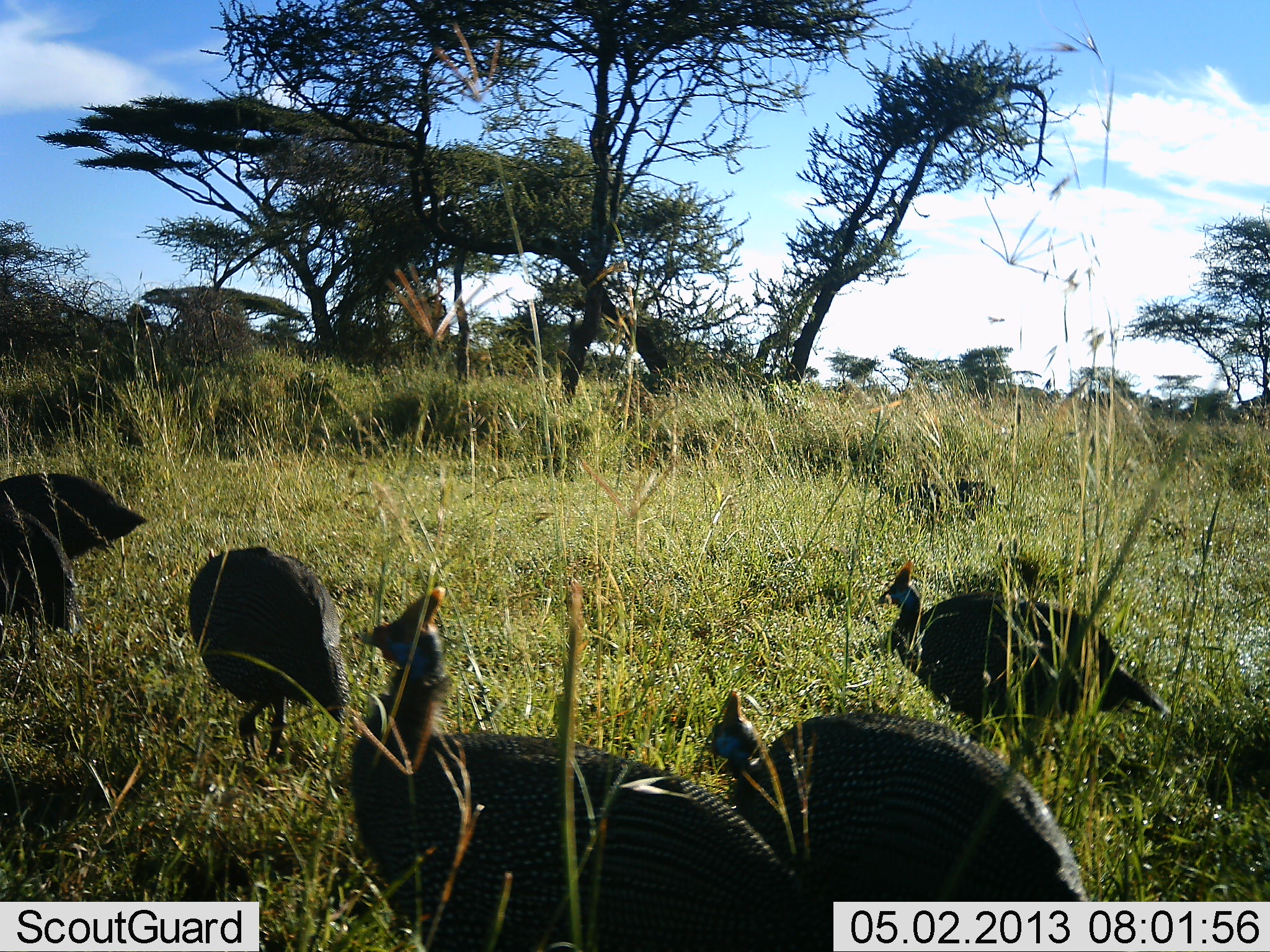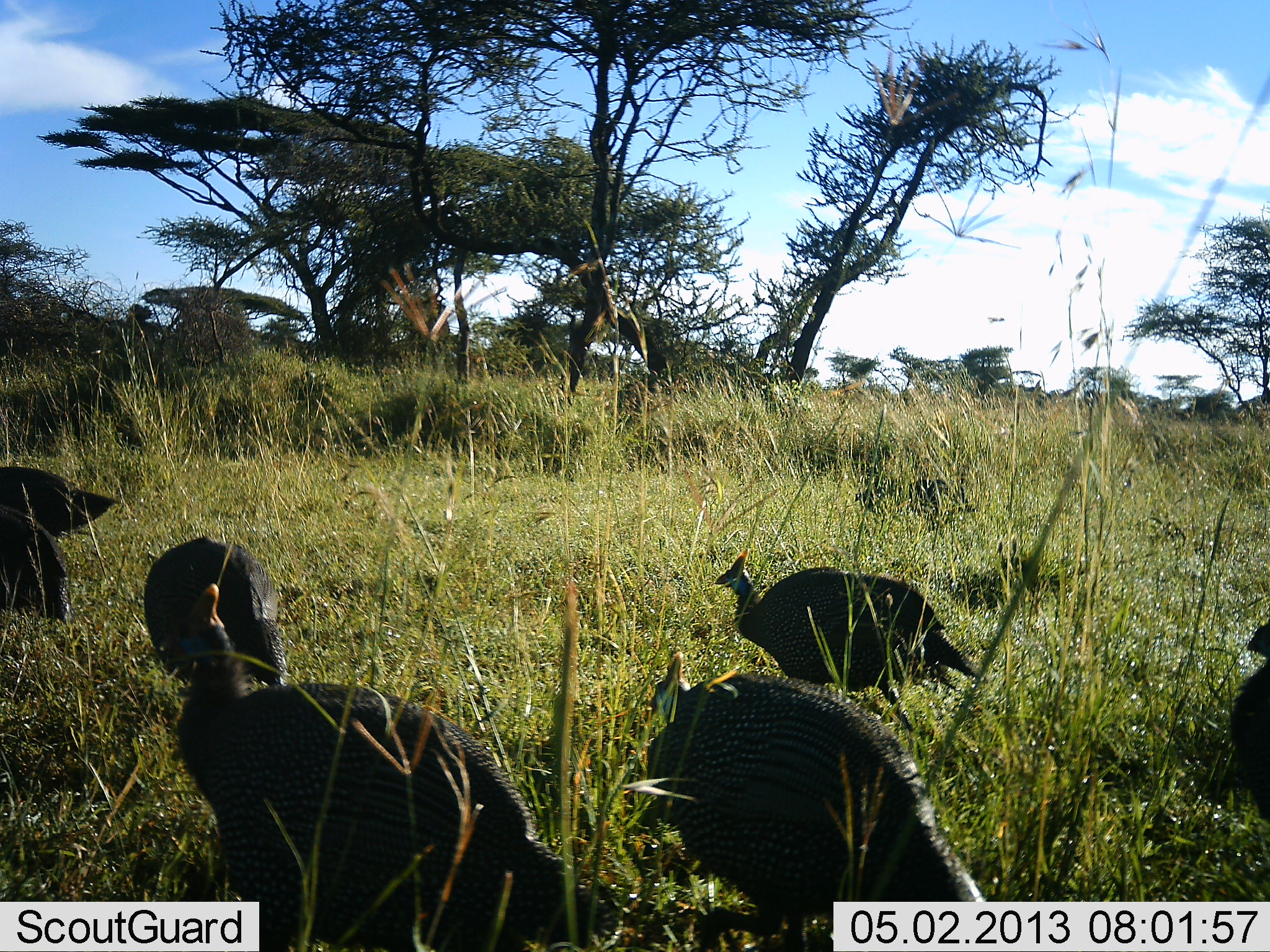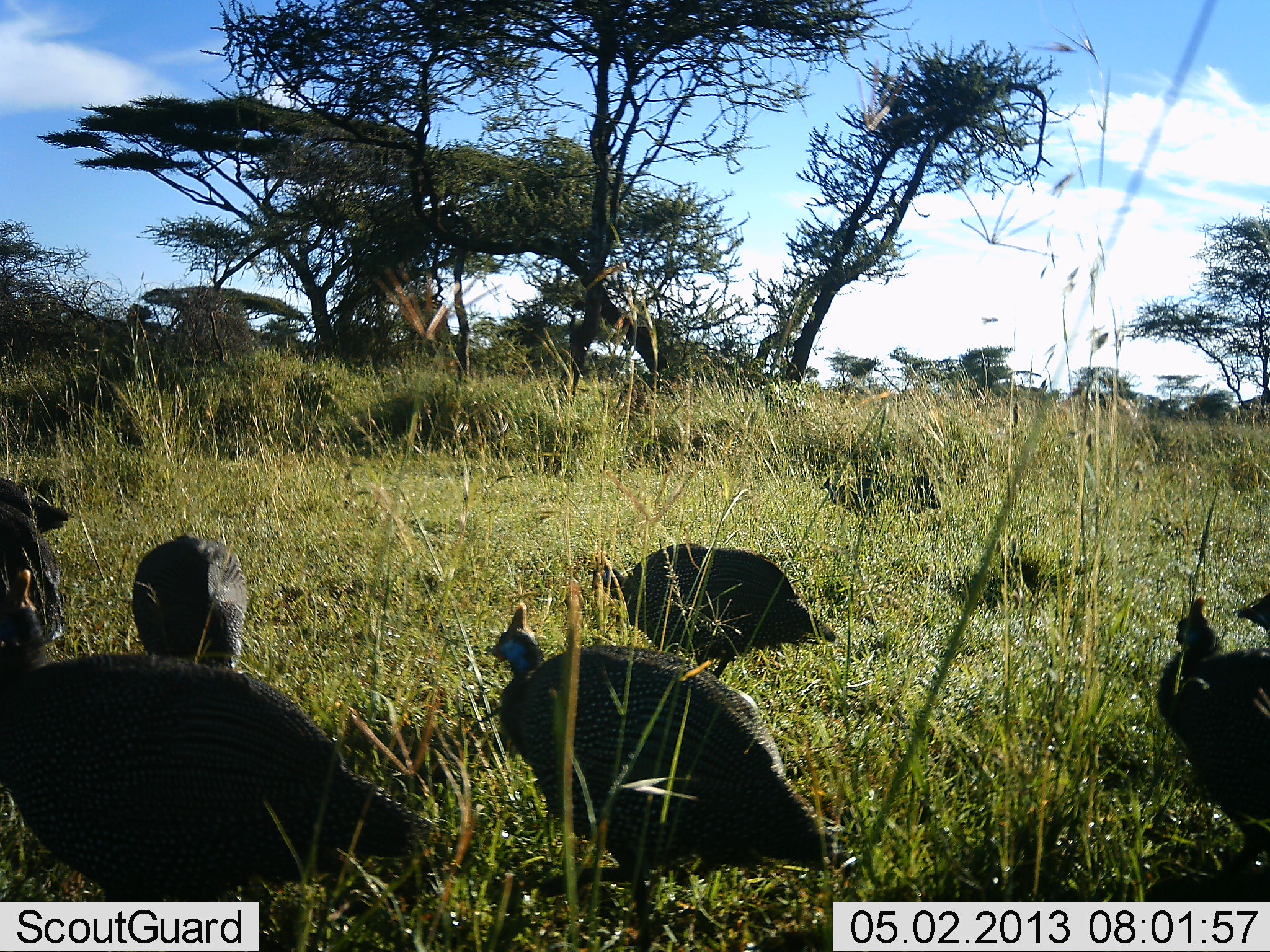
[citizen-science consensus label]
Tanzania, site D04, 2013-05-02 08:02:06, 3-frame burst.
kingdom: Animalia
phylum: Chordata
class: Aves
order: Galliformes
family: Numididae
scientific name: Numididae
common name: guinea fowl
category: guineafowl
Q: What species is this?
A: Guineafowl (guinea fowl) (Numididae).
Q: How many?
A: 8.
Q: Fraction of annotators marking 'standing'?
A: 20%.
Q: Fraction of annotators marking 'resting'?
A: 0%.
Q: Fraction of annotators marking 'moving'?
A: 80%.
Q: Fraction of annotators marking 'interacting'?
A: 0%.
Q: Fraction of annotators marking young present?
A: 0%.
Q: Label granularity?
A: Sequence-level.